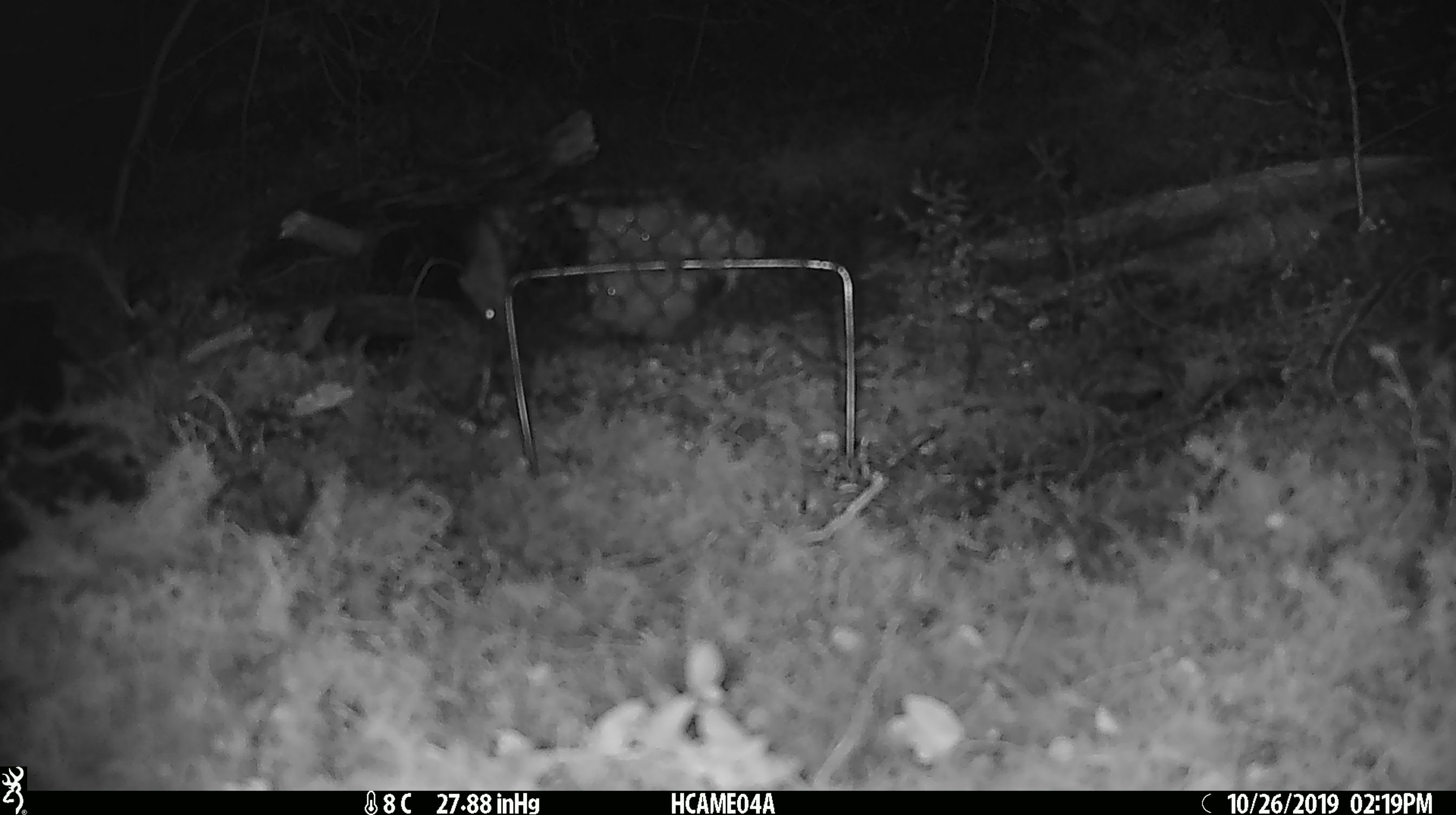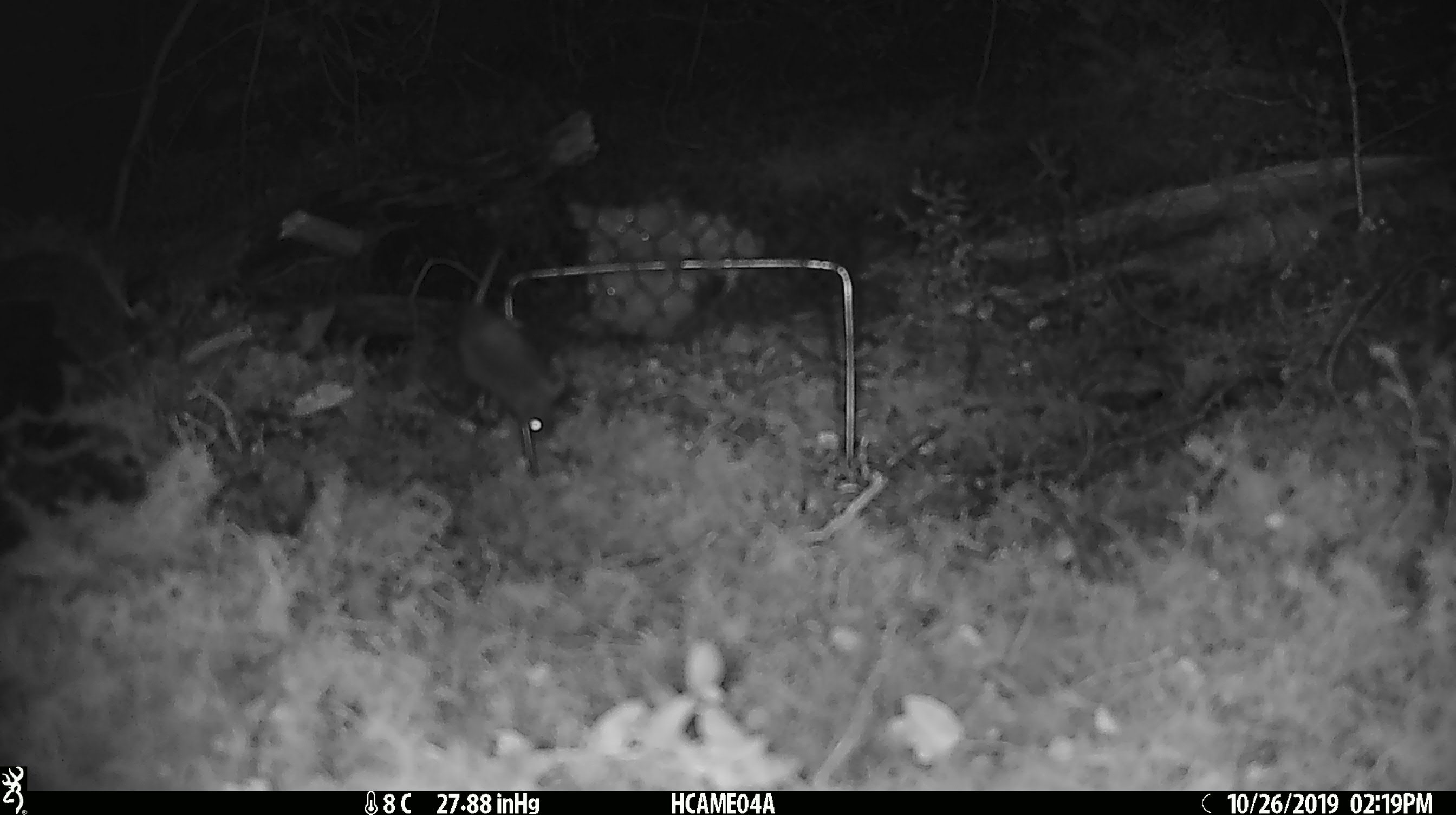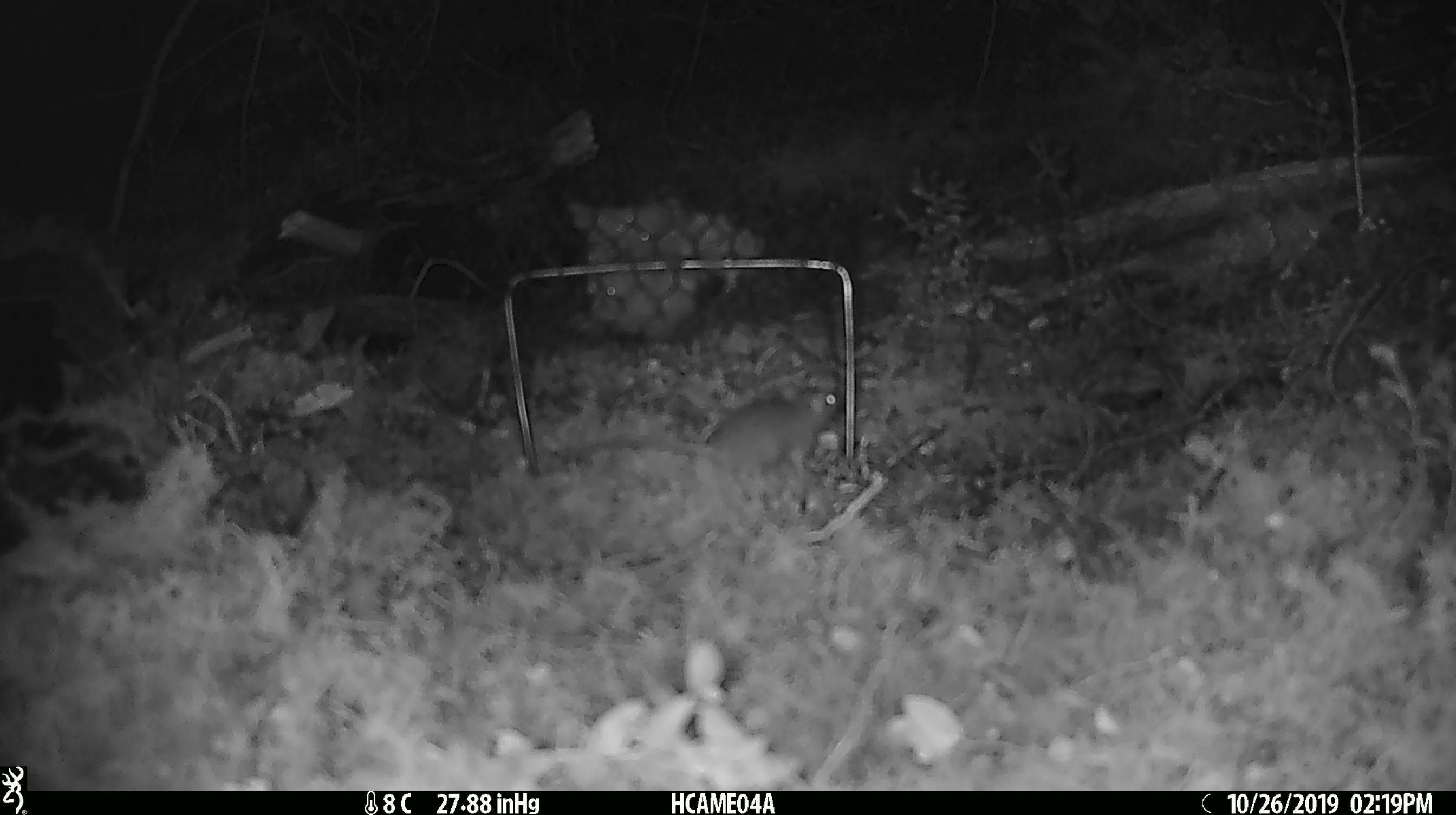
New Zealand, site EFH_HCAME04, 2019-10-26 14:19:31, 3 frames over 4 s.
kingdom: Animalia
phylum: Chordata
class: Mammalia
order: Rodentia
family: Muridae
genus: Mus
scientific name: Mus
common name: mouse